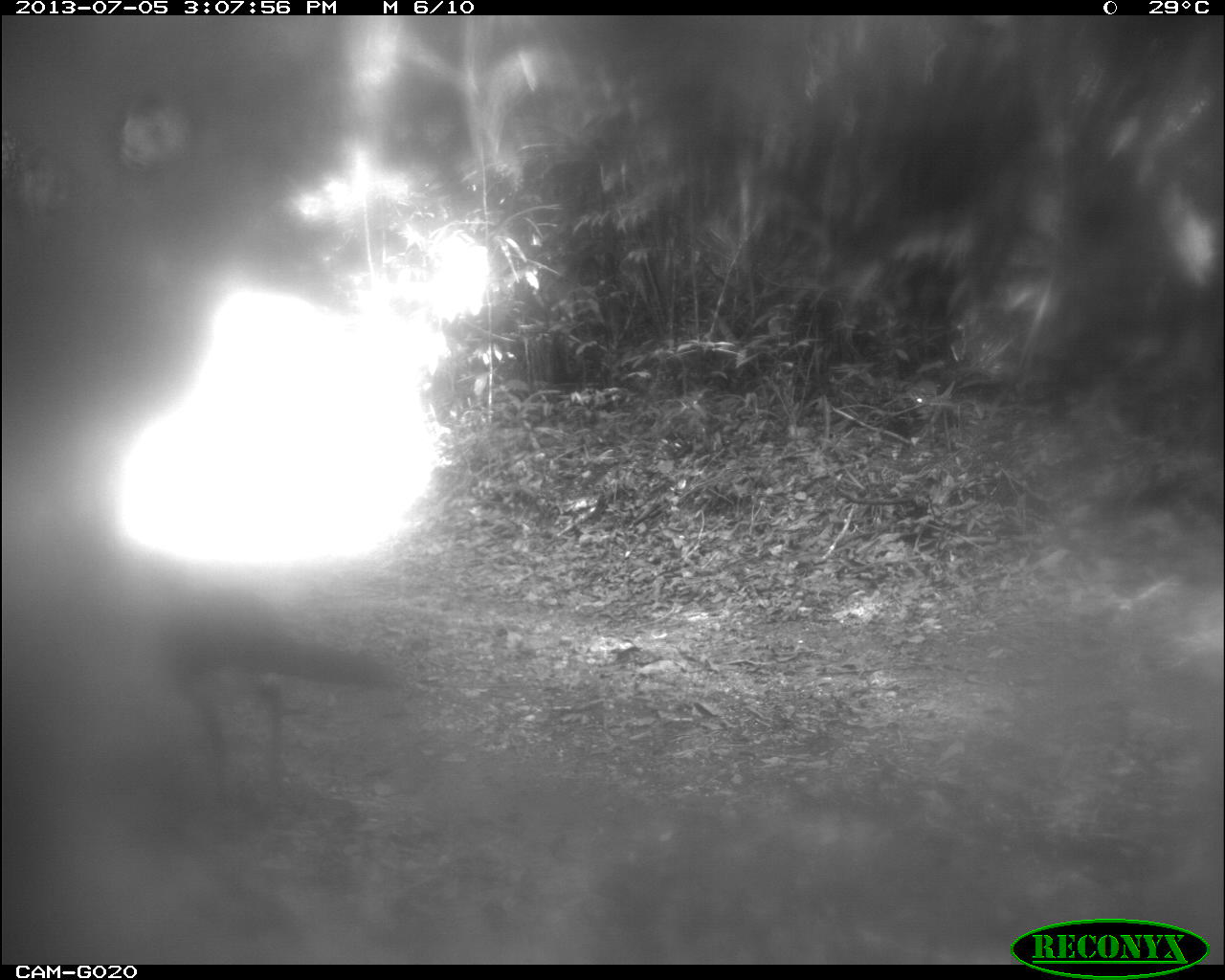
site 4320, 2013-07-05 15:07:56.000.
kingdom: Animalia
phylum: Chordata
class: Aves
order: Galliformes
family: Cracidae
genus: Crax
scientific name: Crax rubra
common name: great curassow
Crax rubra (great curassow), count 4.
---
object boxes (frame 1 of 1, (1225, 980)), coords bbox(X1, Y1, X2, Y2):
crax rubra: bbox(121, 569, 389, 800)